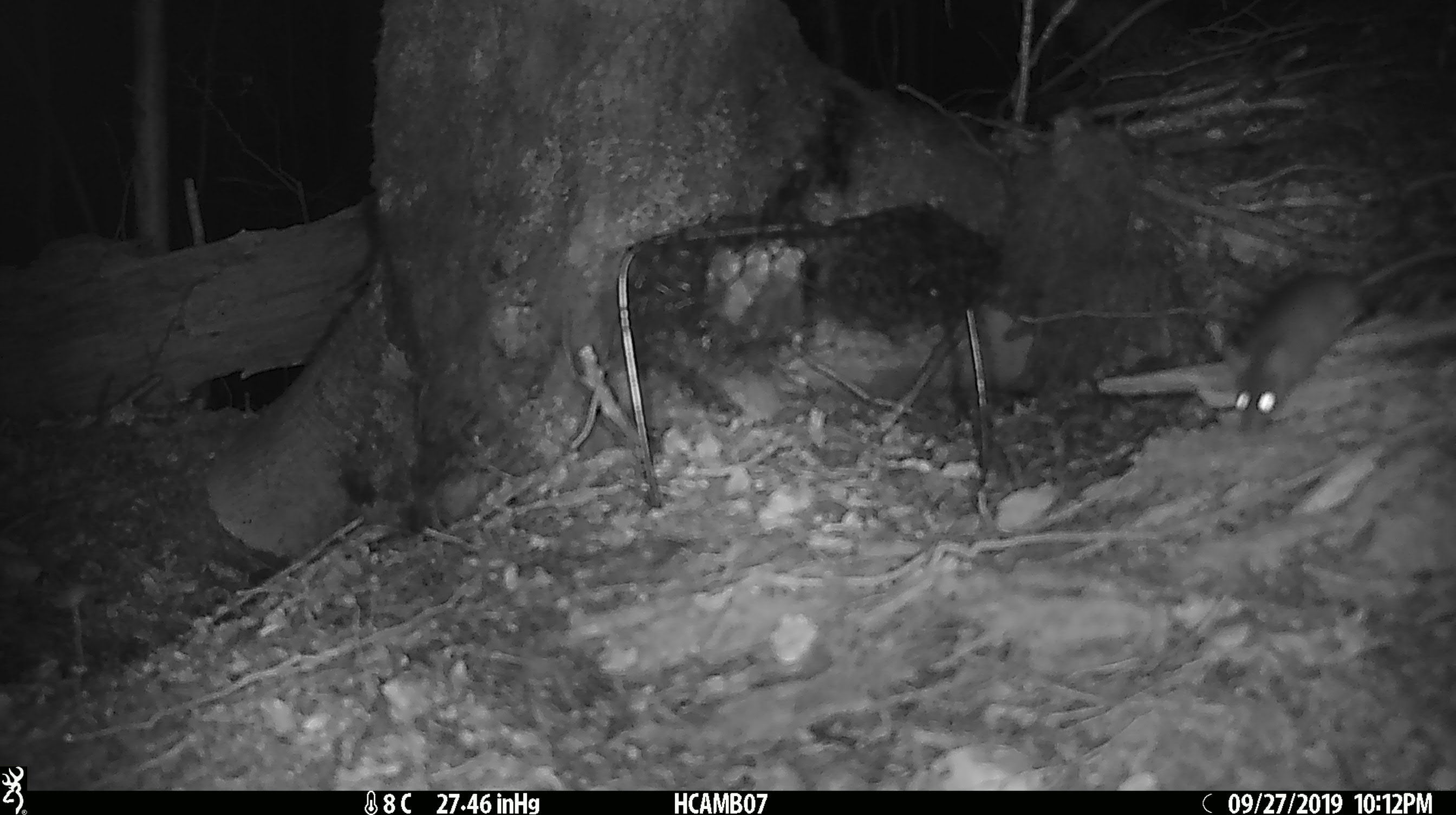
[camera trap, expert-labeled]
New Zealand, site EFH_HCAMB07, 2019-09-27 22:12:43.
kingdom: Animalia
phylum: Chordata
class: Mammalia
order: Rodentia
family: Muridae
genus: Mus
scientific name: Mus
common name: mouse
Mouse (Mus).